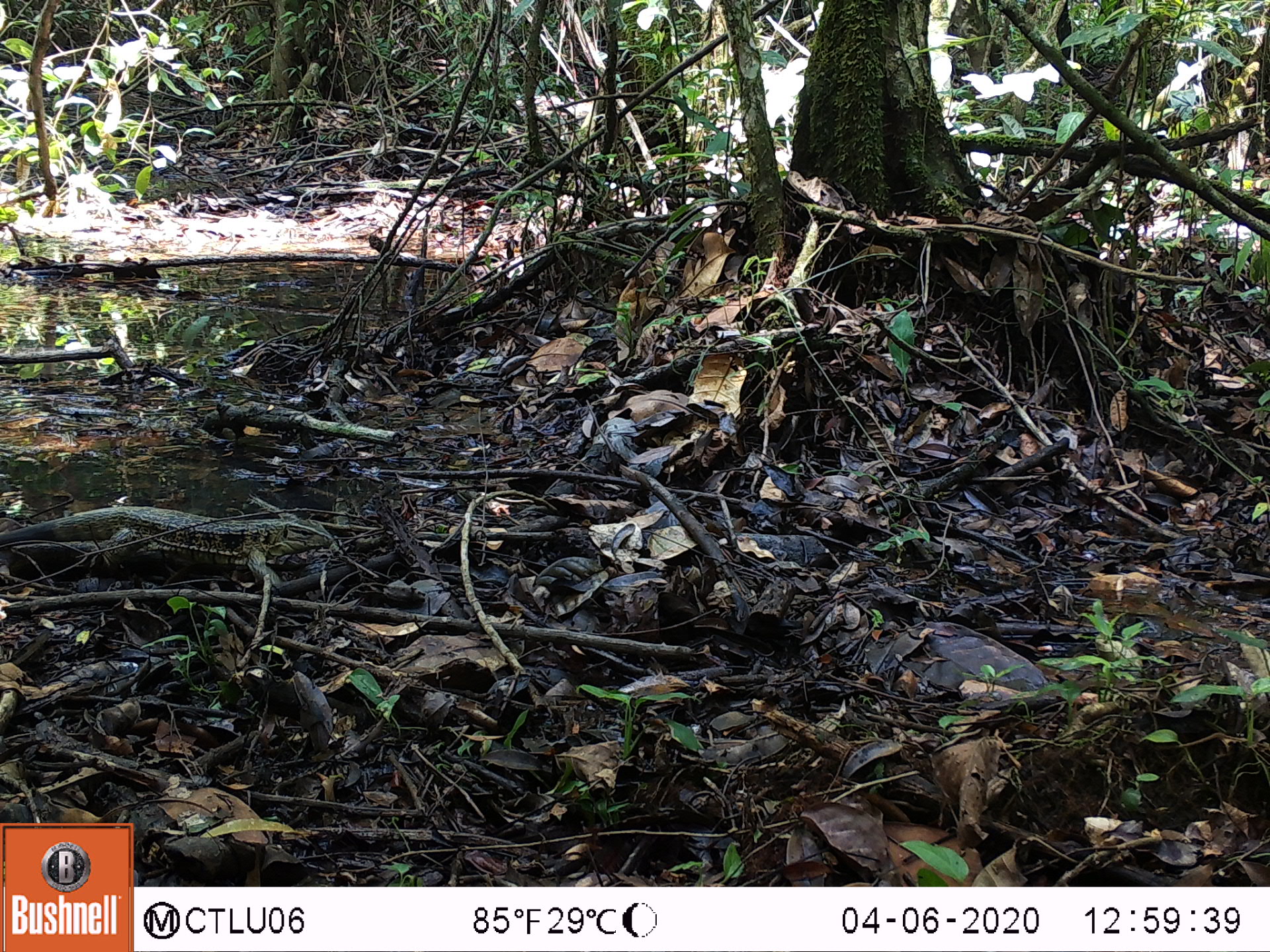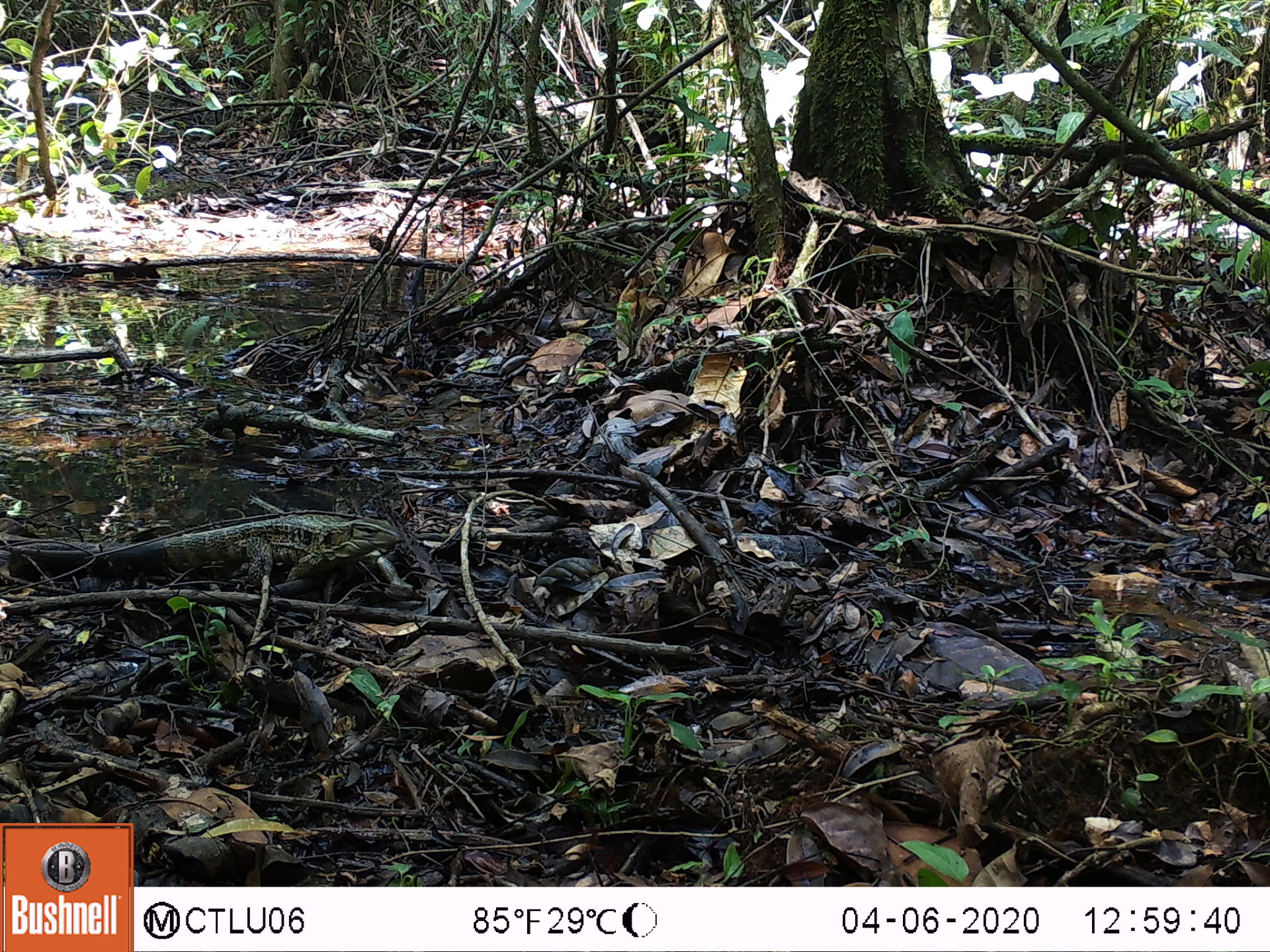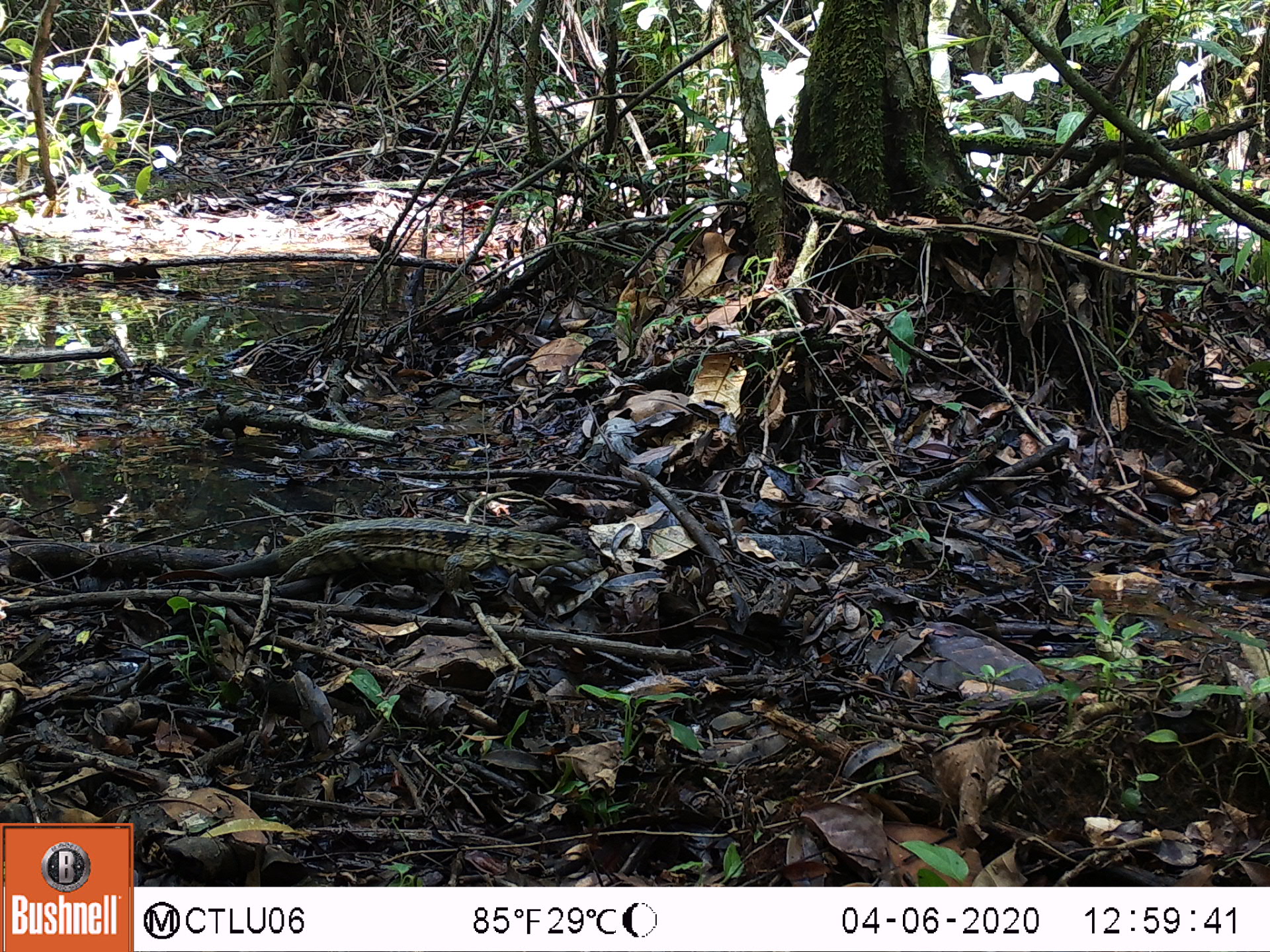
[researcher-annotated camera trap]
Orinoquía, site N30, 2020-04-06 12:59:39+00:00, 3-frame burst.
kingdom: Animalia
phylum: Chordata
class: Reptilia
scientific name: Reptilia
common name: reptile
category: unknown reptile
Unknown reptile (reptile) (Reptilia).